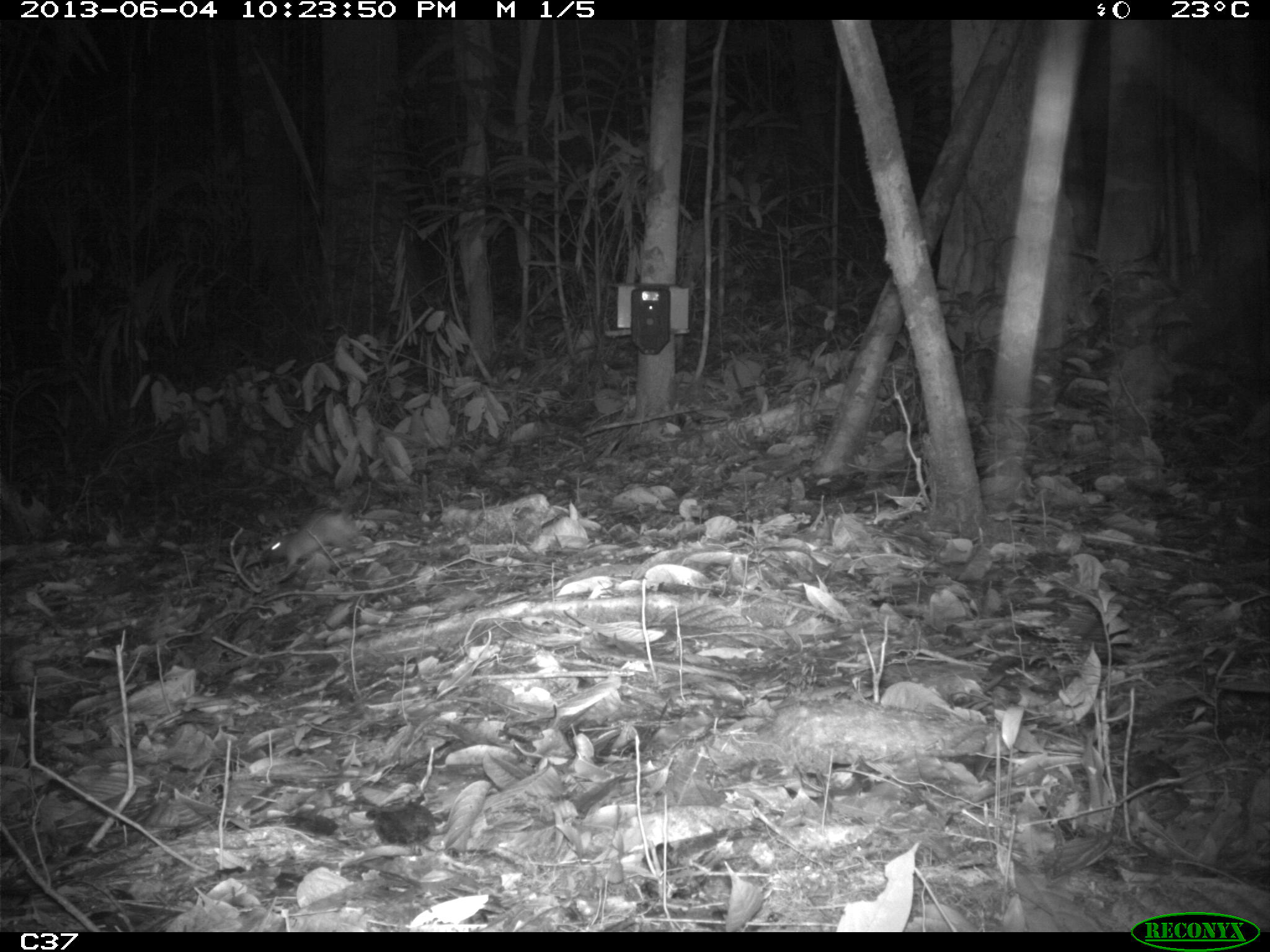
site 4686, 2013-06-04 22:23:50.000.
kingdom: Animalia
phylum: Chordata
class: Mammalia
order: Rodentia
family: Muridae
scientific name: Muridae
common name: mice, rats, and gerbils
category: unknown mouse or rat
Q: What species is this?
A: Unknown mouse or rat (mice, rats, and gerbils) (Muridae).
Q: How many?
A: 1.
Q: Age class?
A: Adult.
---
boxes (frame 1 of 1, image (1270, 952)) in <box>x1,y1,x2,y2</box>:
unknown mouse or rat: <box>259,510,370,568</box>